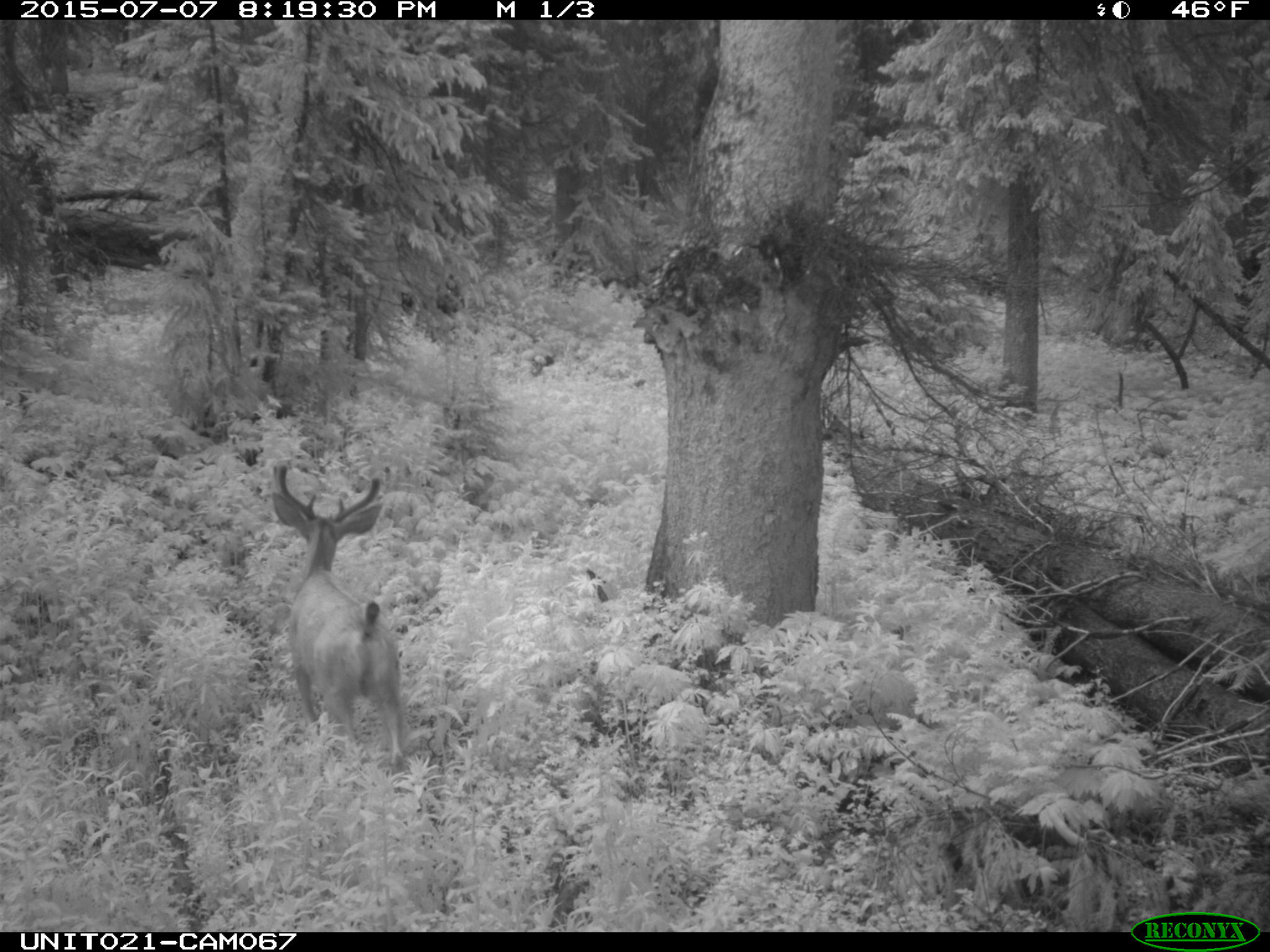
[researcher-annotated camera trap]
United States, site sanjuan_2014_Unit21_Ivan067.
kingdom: Animalia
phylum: Chordata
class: Mammalia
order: Artiodactyla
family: Cervidae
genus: Odocoileus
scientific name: Odocoileus hemionus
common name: mule deer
Odocoileus hemionus (mule deer).